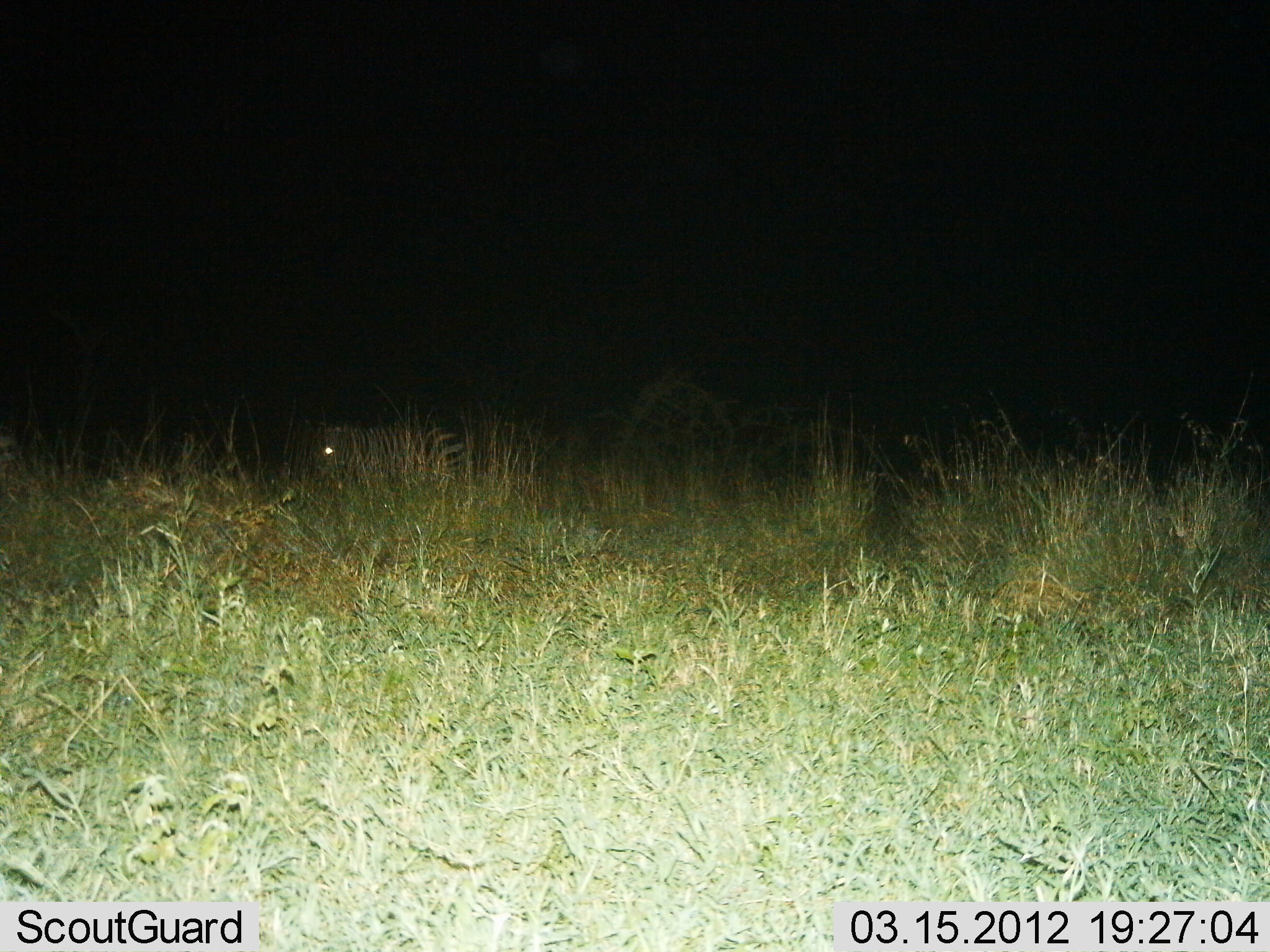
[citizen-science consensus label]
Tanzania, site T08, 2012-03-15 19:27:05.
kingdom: Animalia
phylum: Chordata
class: Mammalia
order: Perissodactyla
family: Equidae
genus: Equus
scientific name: Equus quagga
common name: plains zebra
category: zebra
Zebra (plains zebra) (Equus quagga), count 1. Behavior (volunteer vote fractions): standing 69%, resting 0%, moving 31%, interacting 0%. Young present (vote fraction): 0%. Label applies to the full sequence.